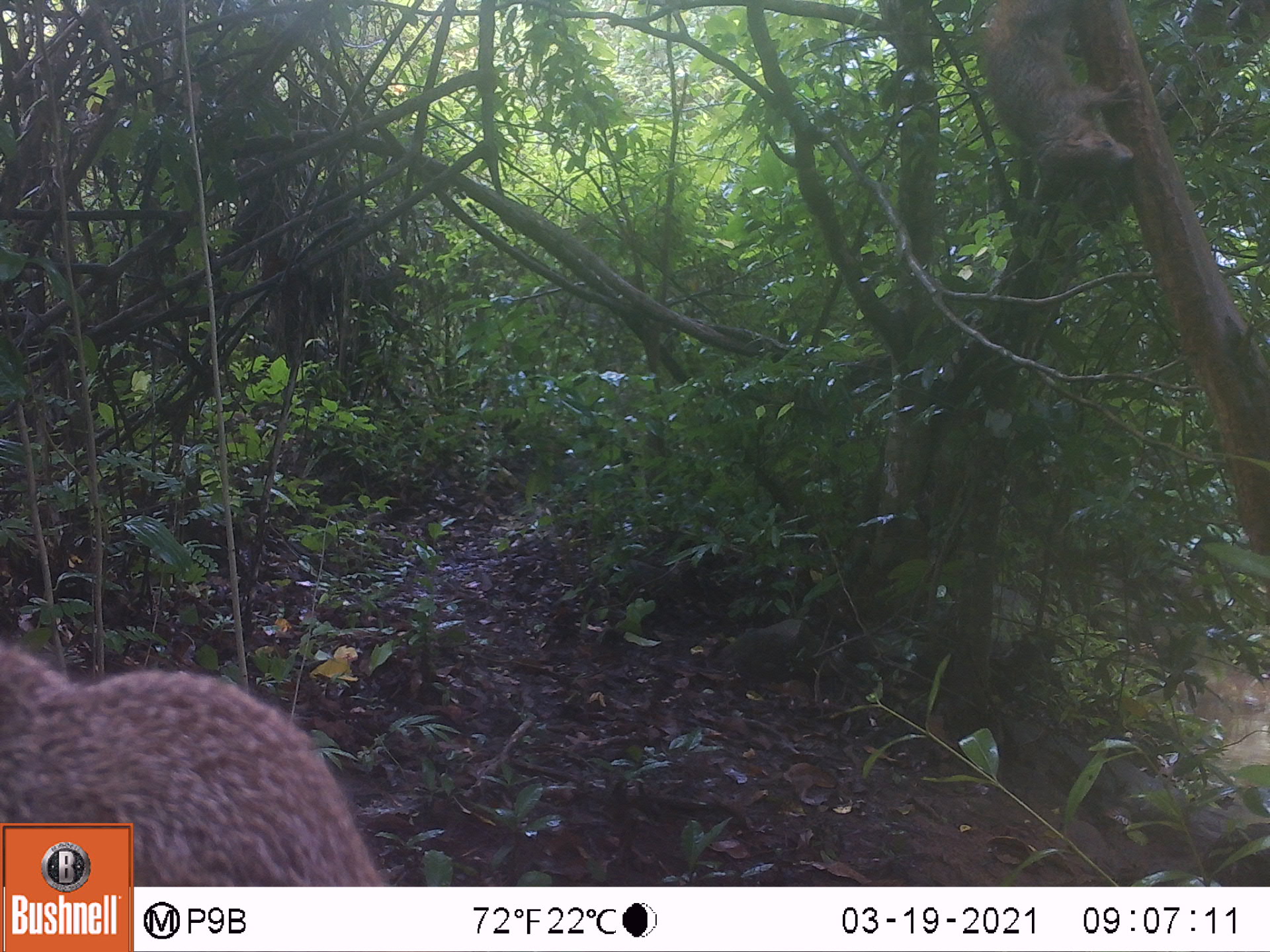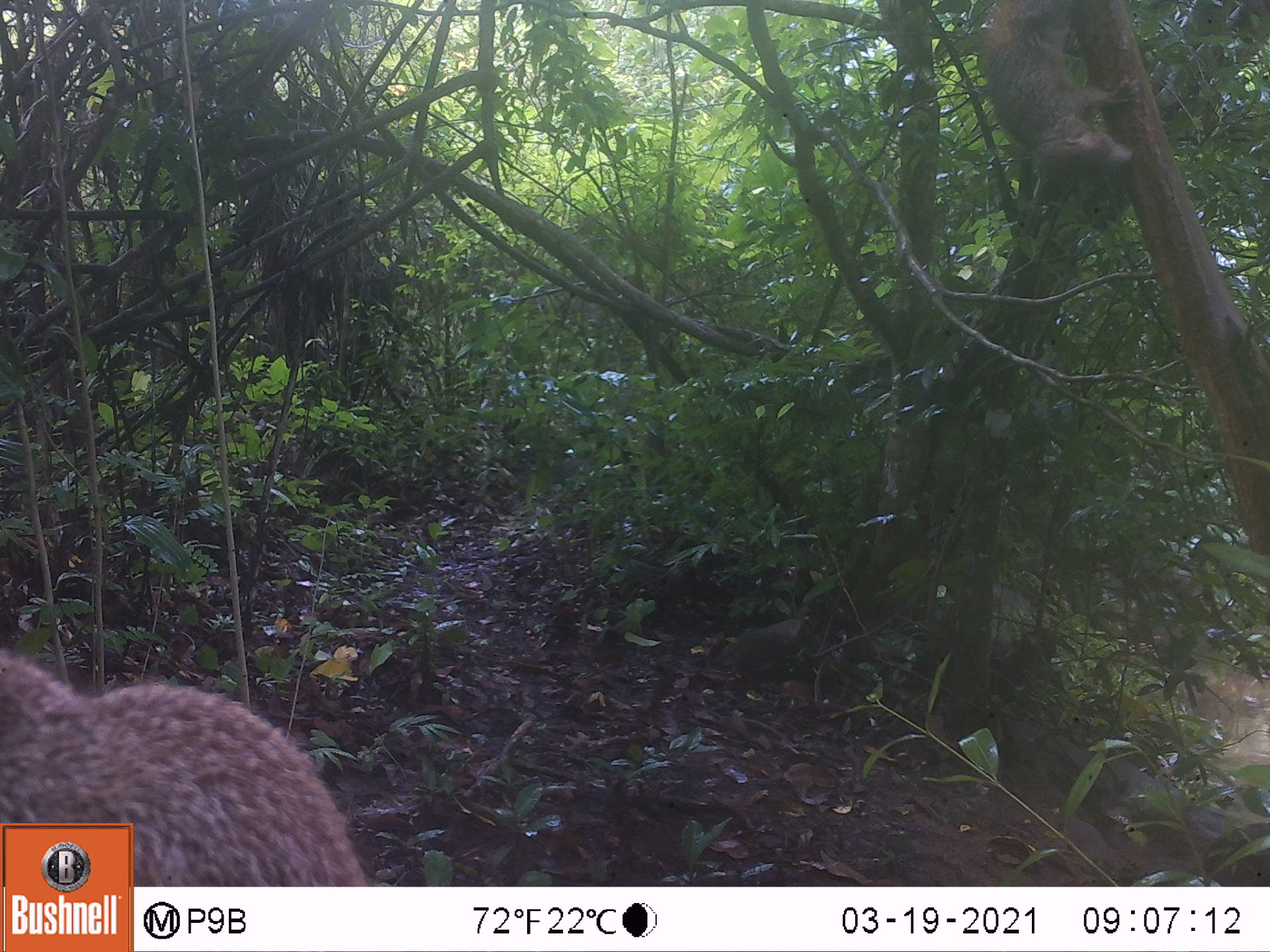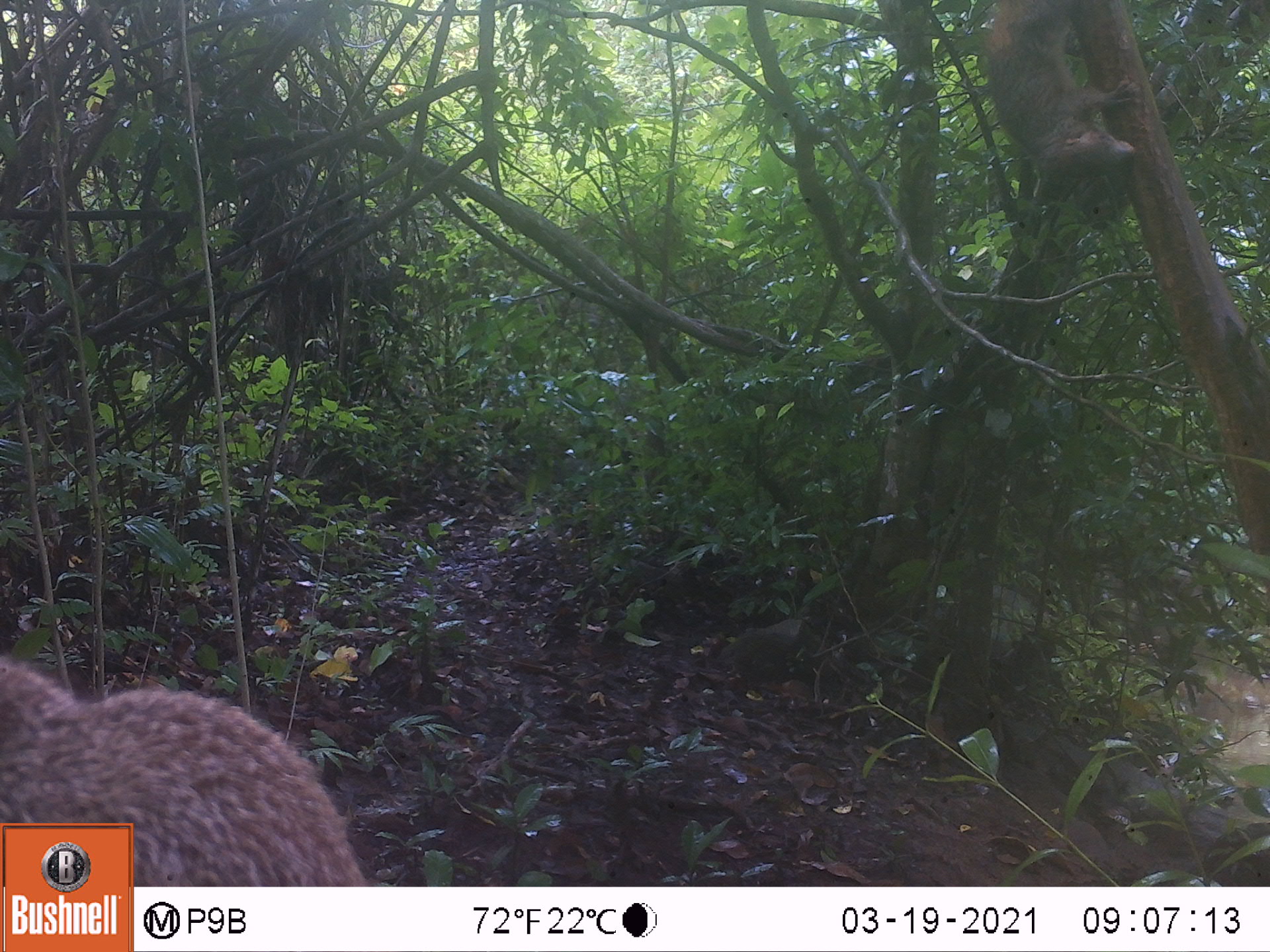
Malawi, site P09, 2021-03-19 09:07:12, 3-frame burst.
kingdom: Animalia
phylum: Chordata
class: Mammalia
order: Rodentia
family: Sciuridae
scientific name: Sciuridae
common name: squirrel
Squirrel (Sciuridae), count 2.